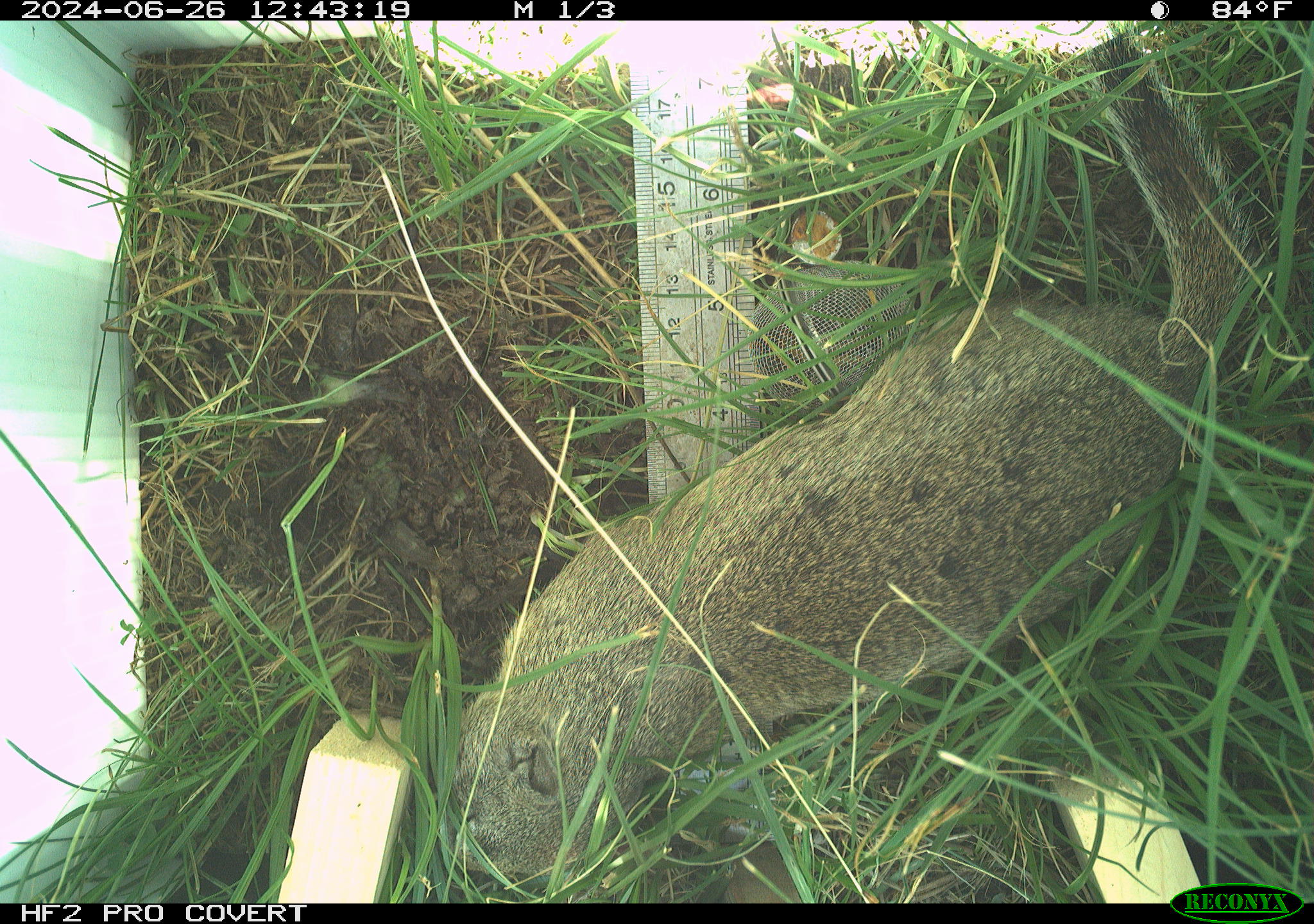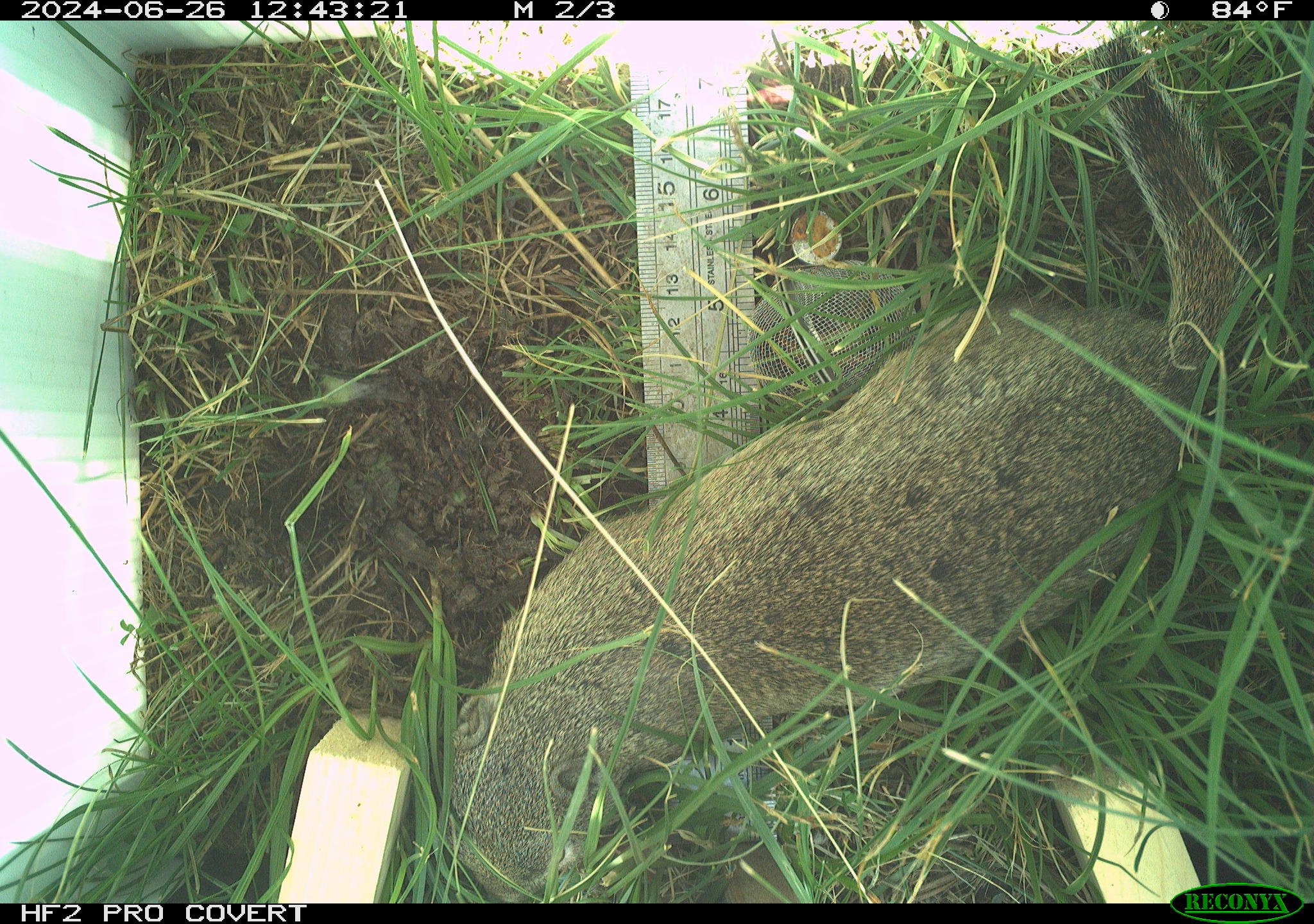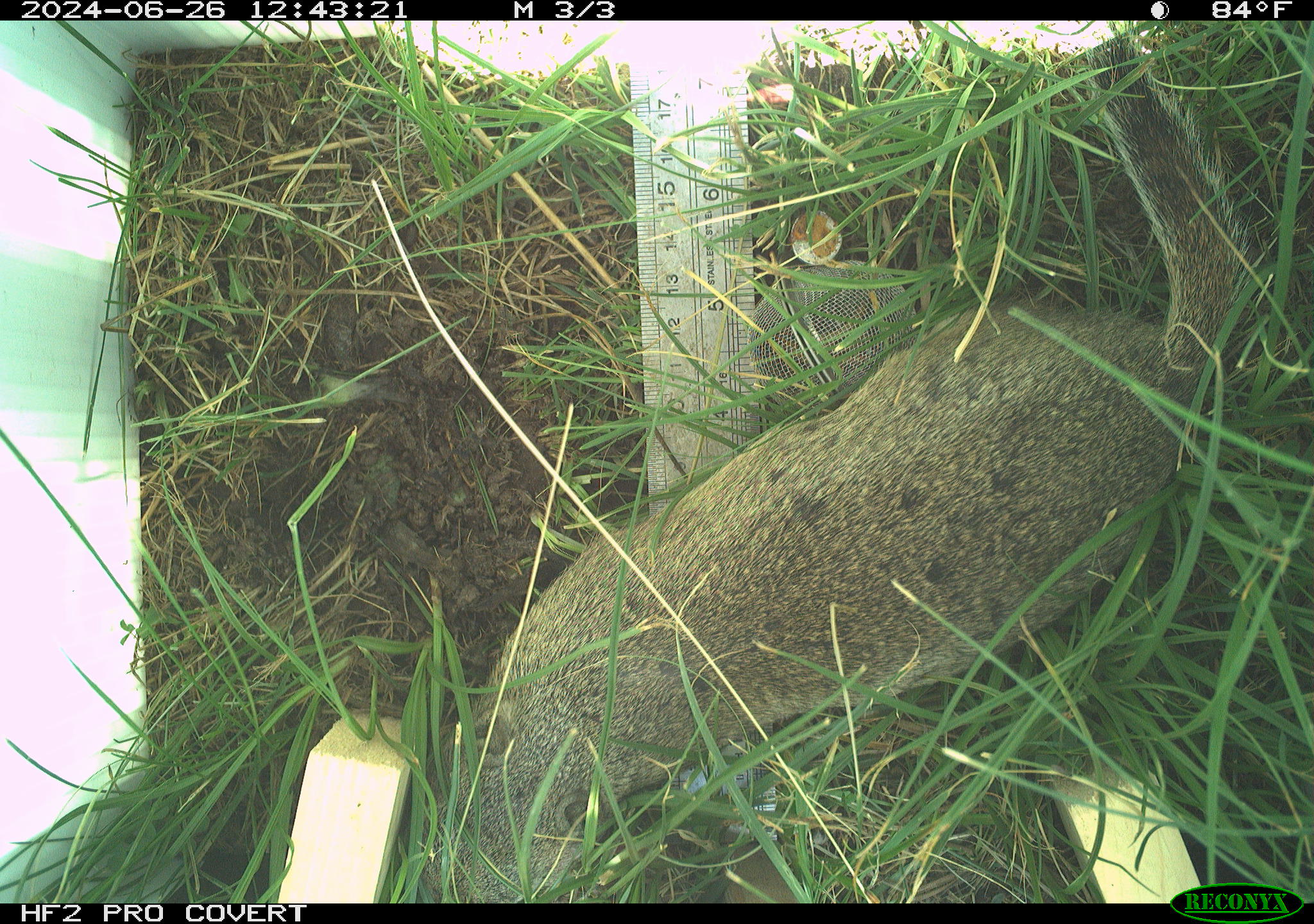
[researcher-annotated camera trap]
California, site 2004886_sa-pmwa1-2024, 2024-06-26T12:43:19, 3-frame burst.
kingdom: Animalia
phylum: Chordata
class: Mammalia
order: Rodentia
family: Sciuridae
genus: Urocitellus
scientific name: Urocitellus beldingi beldingi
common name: belding's ground squirrel